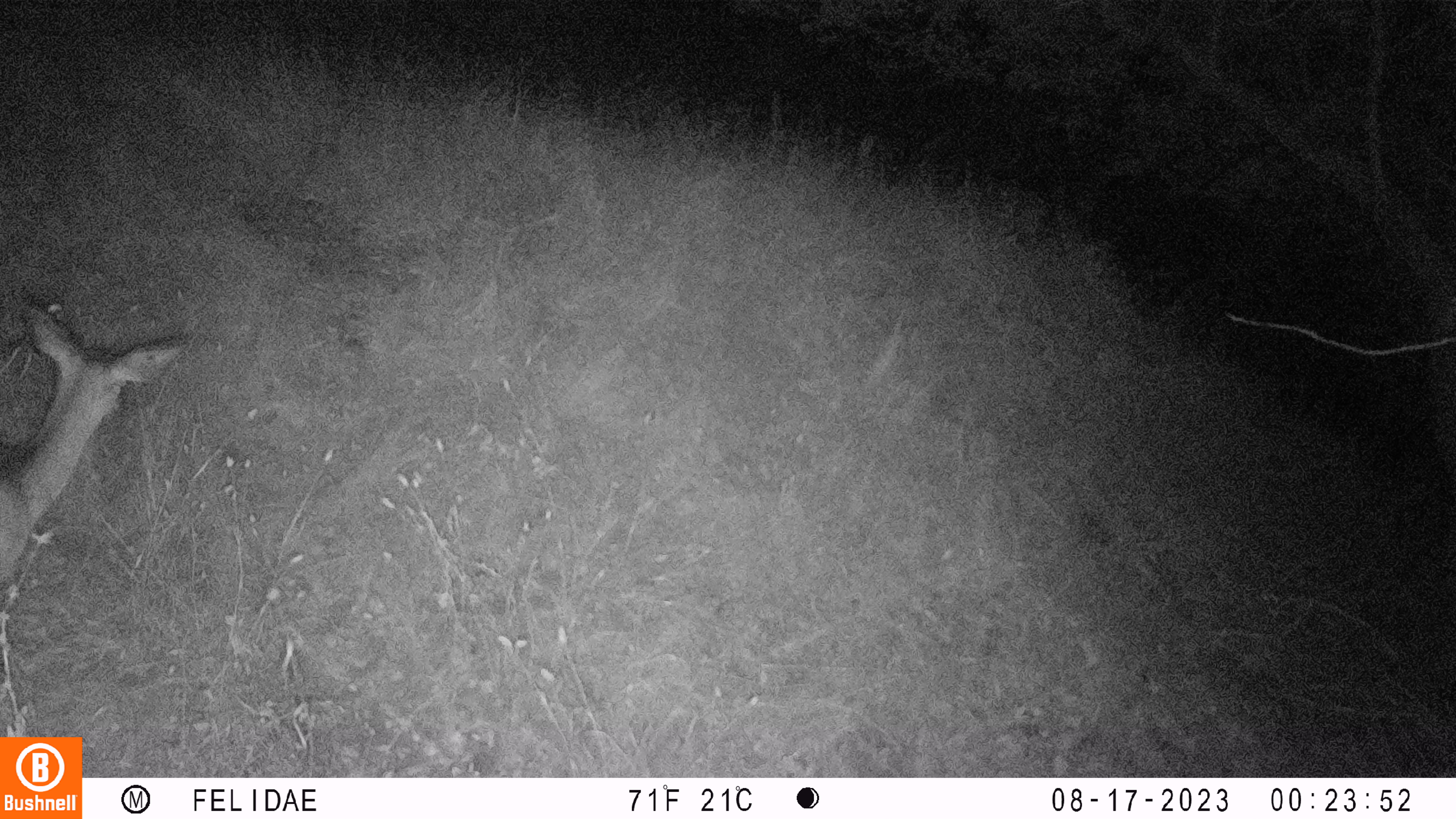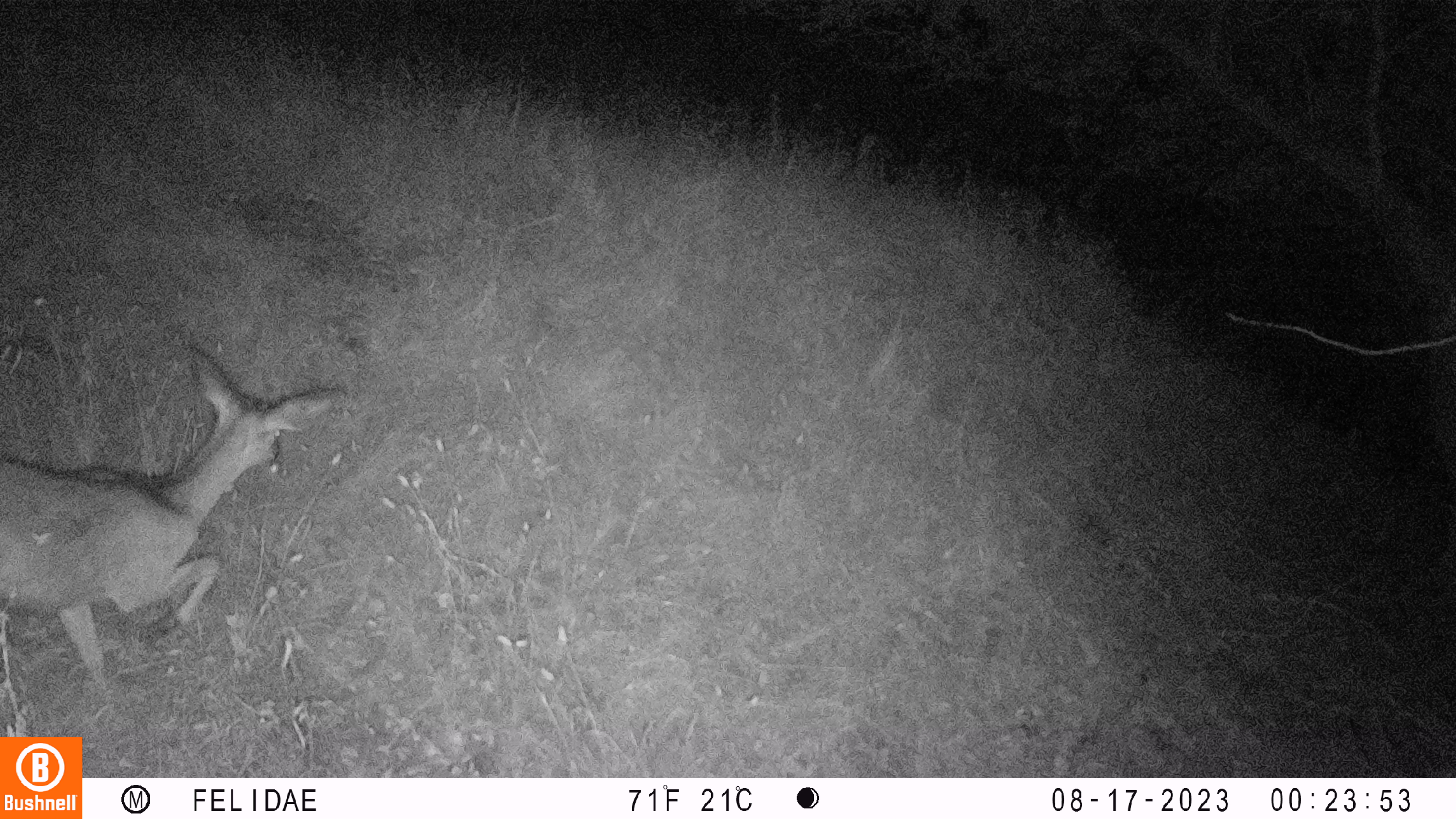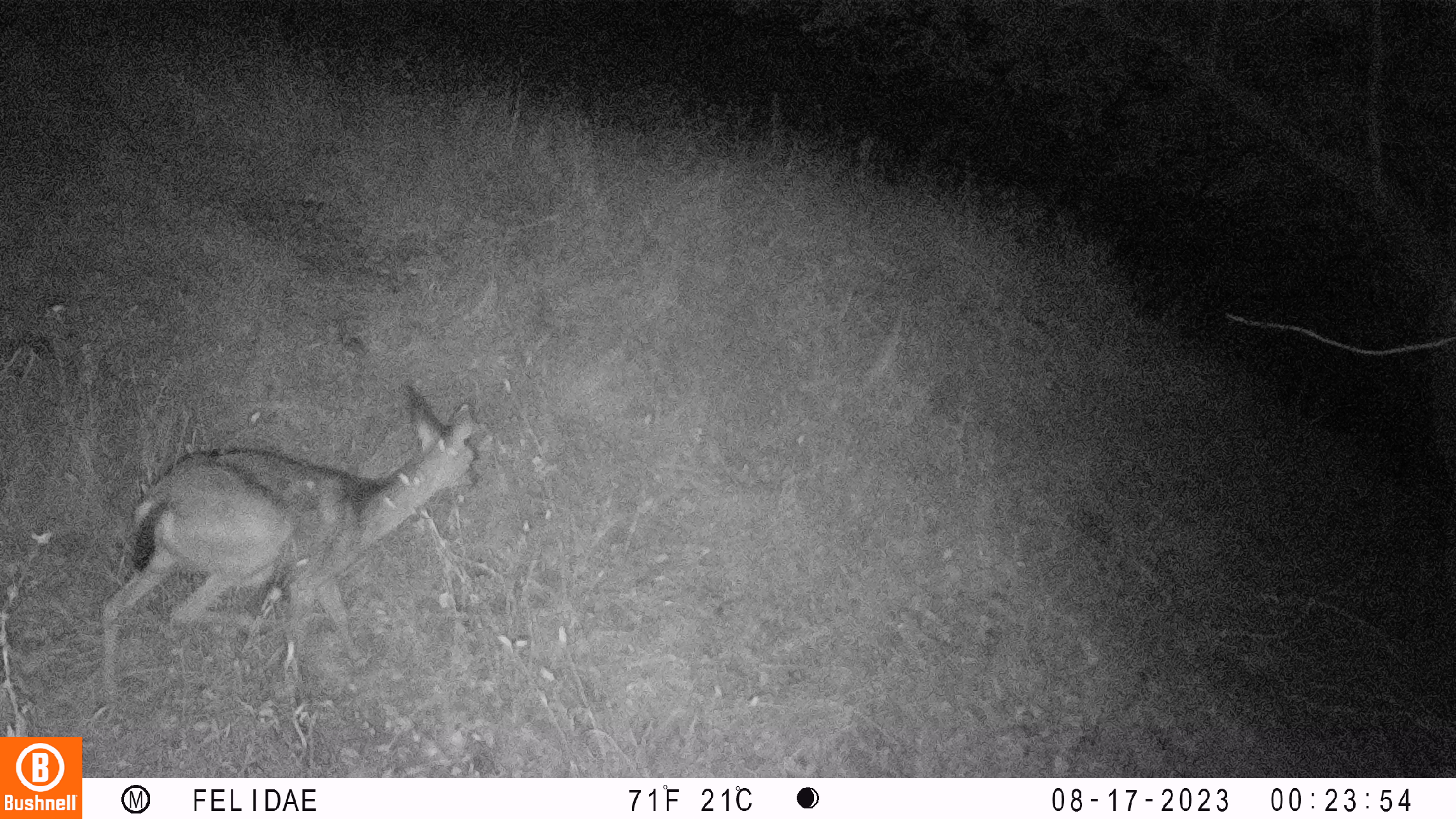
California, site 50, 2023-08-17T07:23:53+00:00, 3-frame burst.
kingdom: Animalia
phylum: Chordata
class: Mammalia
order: Artiodactyla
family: Cervidae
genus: Odocoileus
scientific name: Odocoileus hemionus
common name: mule deer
Mule deer (Odocoileus hemionus).